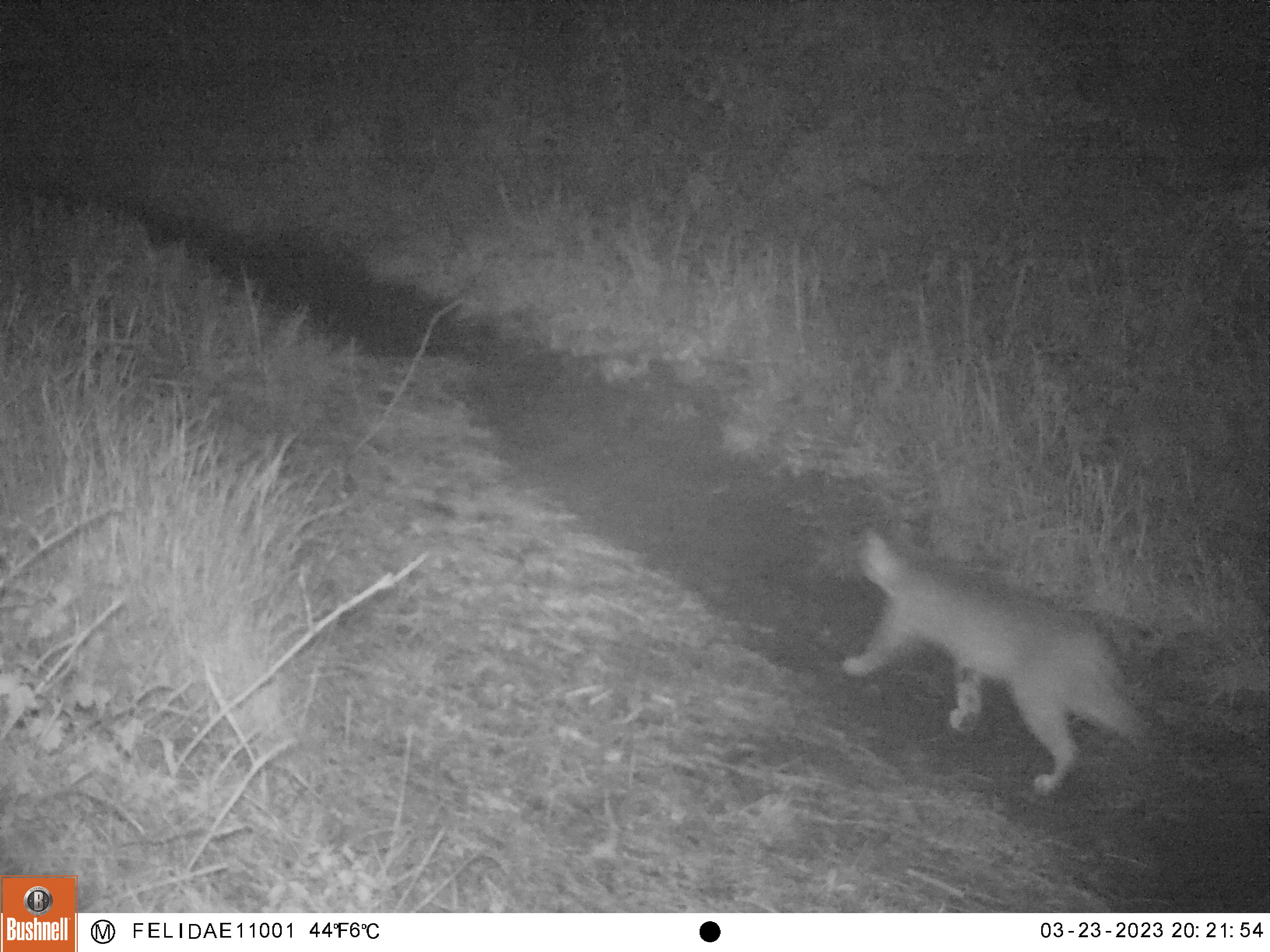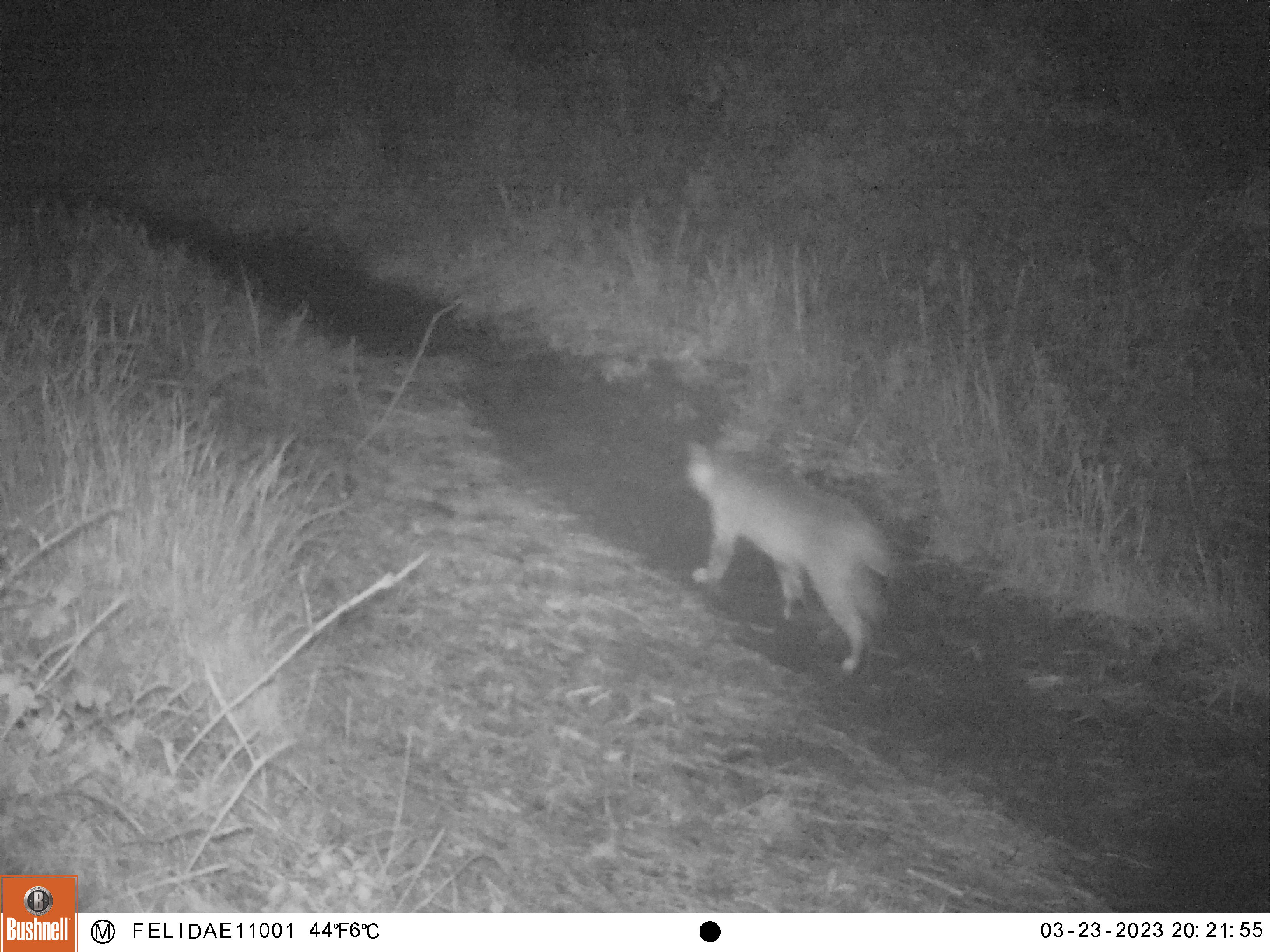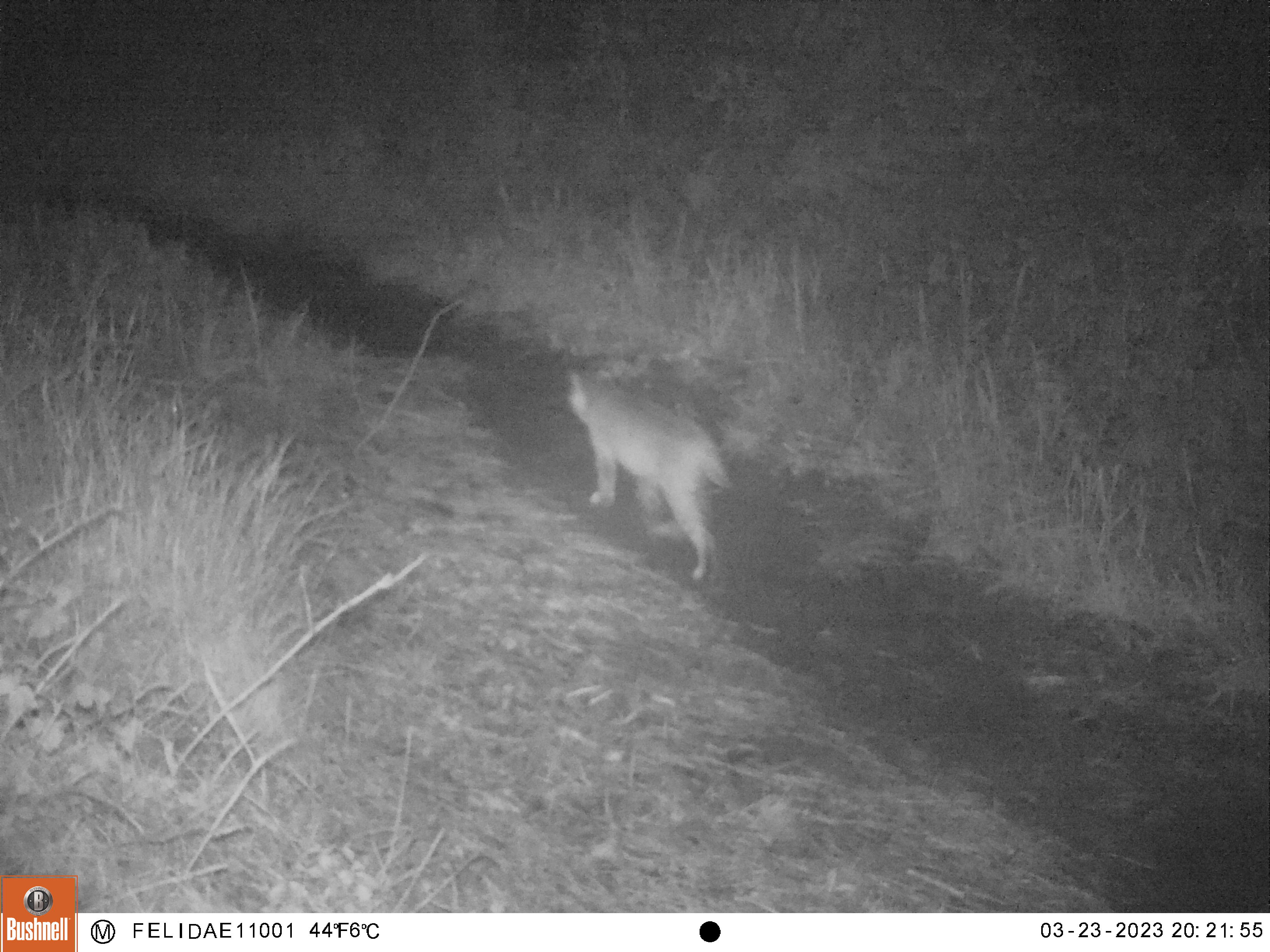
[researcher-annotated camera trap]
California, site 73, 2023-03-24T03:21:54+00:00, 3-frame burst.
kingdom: Animalia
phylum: Chordata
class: Mammalia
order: Carnivora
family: Felidae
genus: Lynx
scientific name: Lynx rufus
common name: bobcat